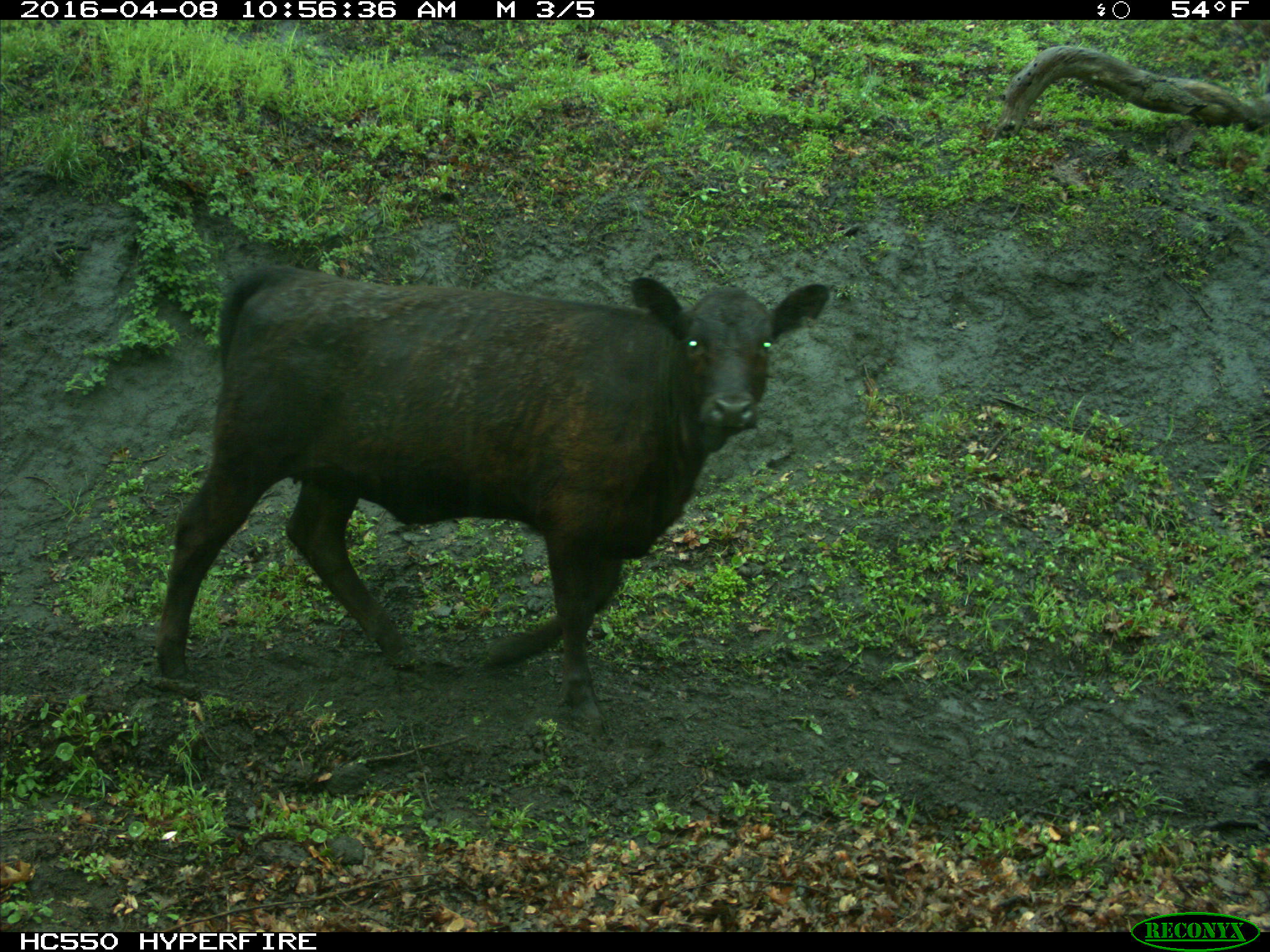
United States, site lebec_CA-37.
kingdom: Animalia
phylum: Chordata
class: Mammalia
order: Artiodactyla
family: Bovidae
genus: Bos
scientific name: Bos taurus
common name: domestic cow